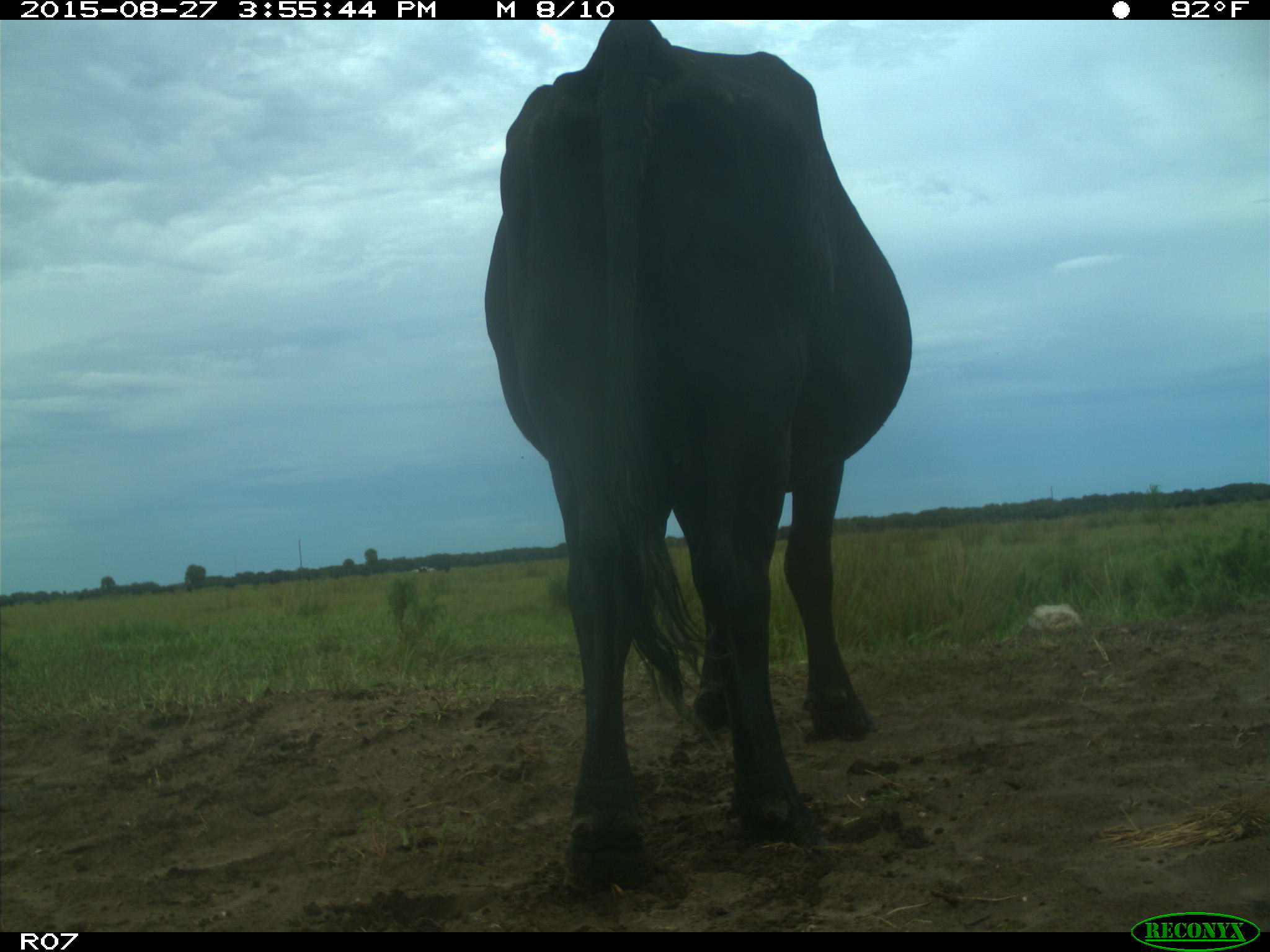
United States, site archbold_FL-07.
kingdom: Animalia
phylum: Chordata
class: Mammalia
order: Artiodactyla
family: Bovidae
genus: Bos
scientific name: Bos taurus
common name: domestic cow